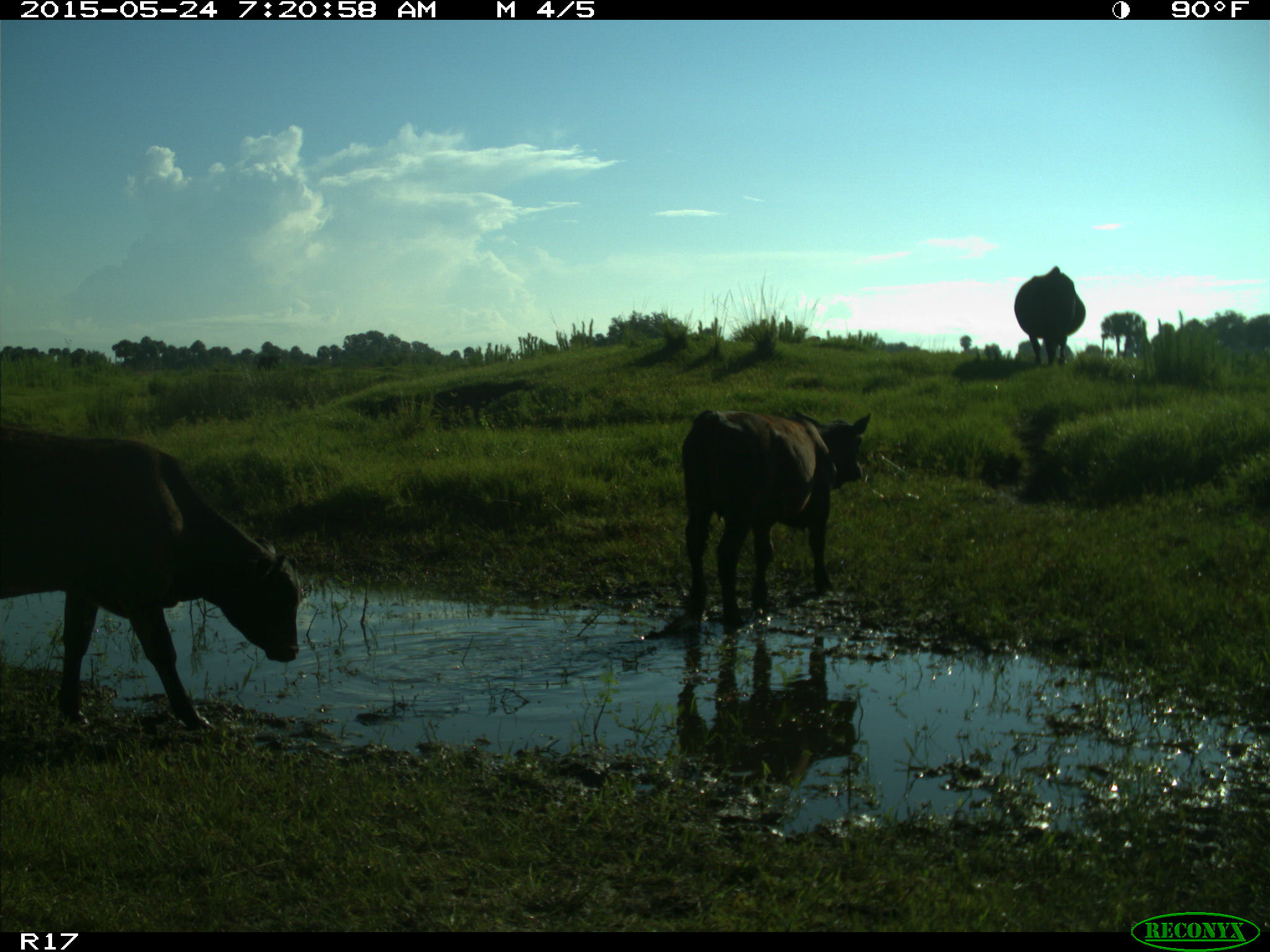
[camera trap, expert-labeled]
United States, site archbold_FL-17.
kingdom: Animalia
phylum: Chordata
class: Mammalia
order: Artiodactyla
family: Bovidae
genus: Bos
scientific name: Bos taurus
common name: domestic cow